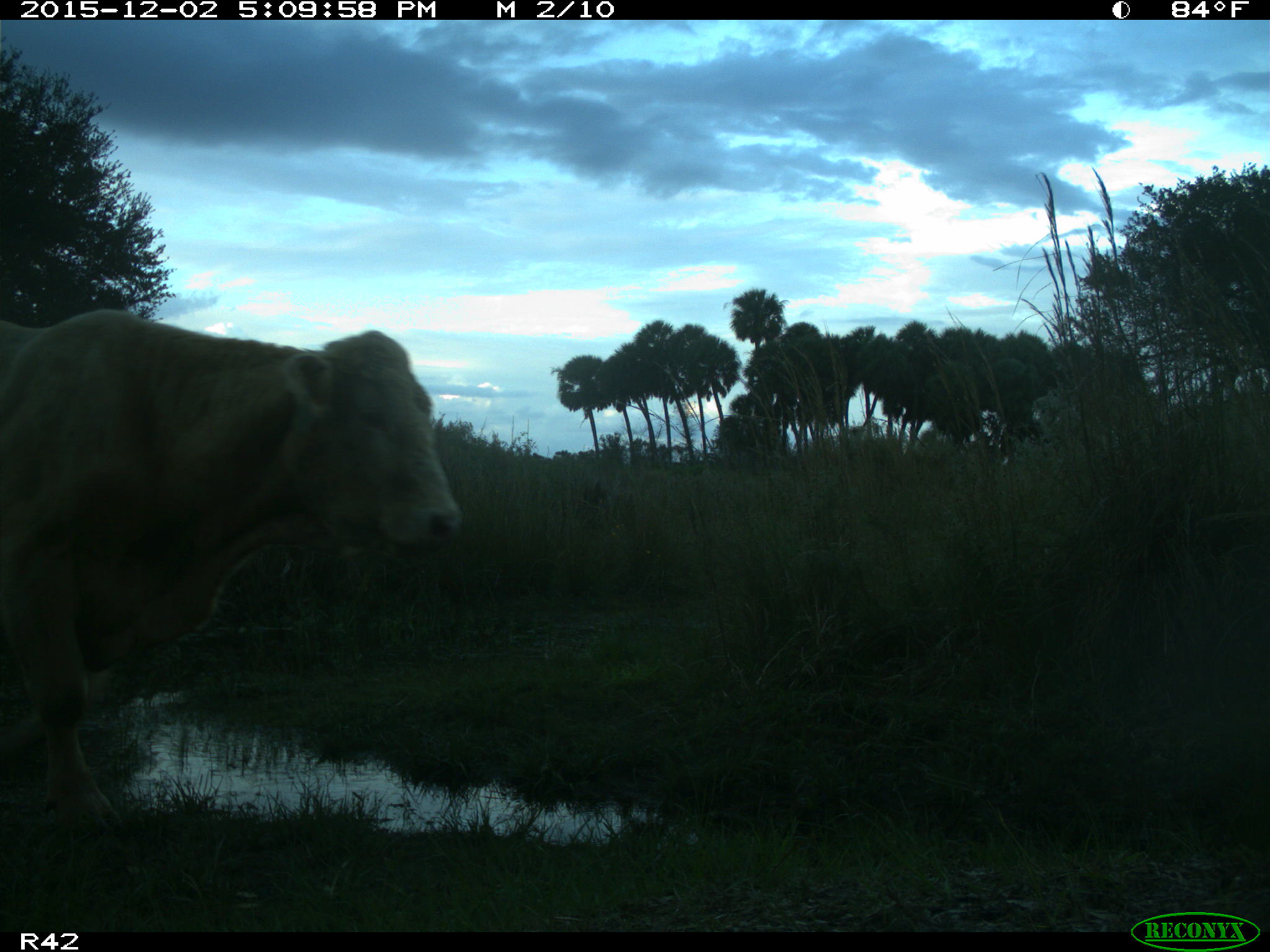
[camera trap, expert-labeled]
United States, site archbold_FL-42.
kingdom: Animalia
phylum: Chordata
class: Mammalia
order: Artiodactyla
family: Bovidae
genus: Bos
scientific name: Bos taurus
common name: domestic cow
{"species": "Bos taurus (domestic cow)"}